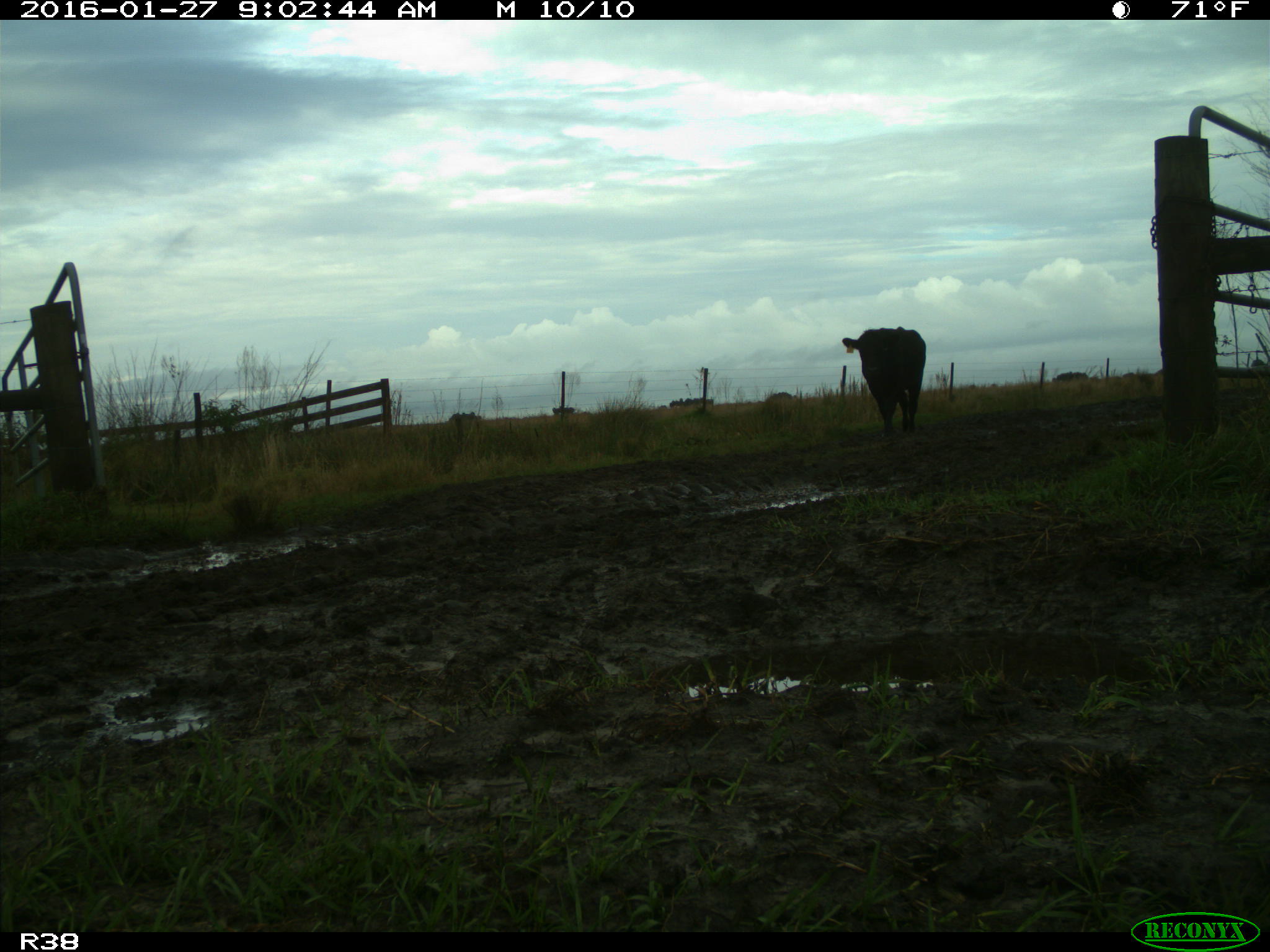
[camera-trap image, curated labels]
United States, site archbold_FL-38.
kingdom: Animalia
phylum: Chordata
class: Mammalia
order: Artiodactyla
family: Bovidae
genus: Bos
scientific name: Bos taurus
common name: domestic cow